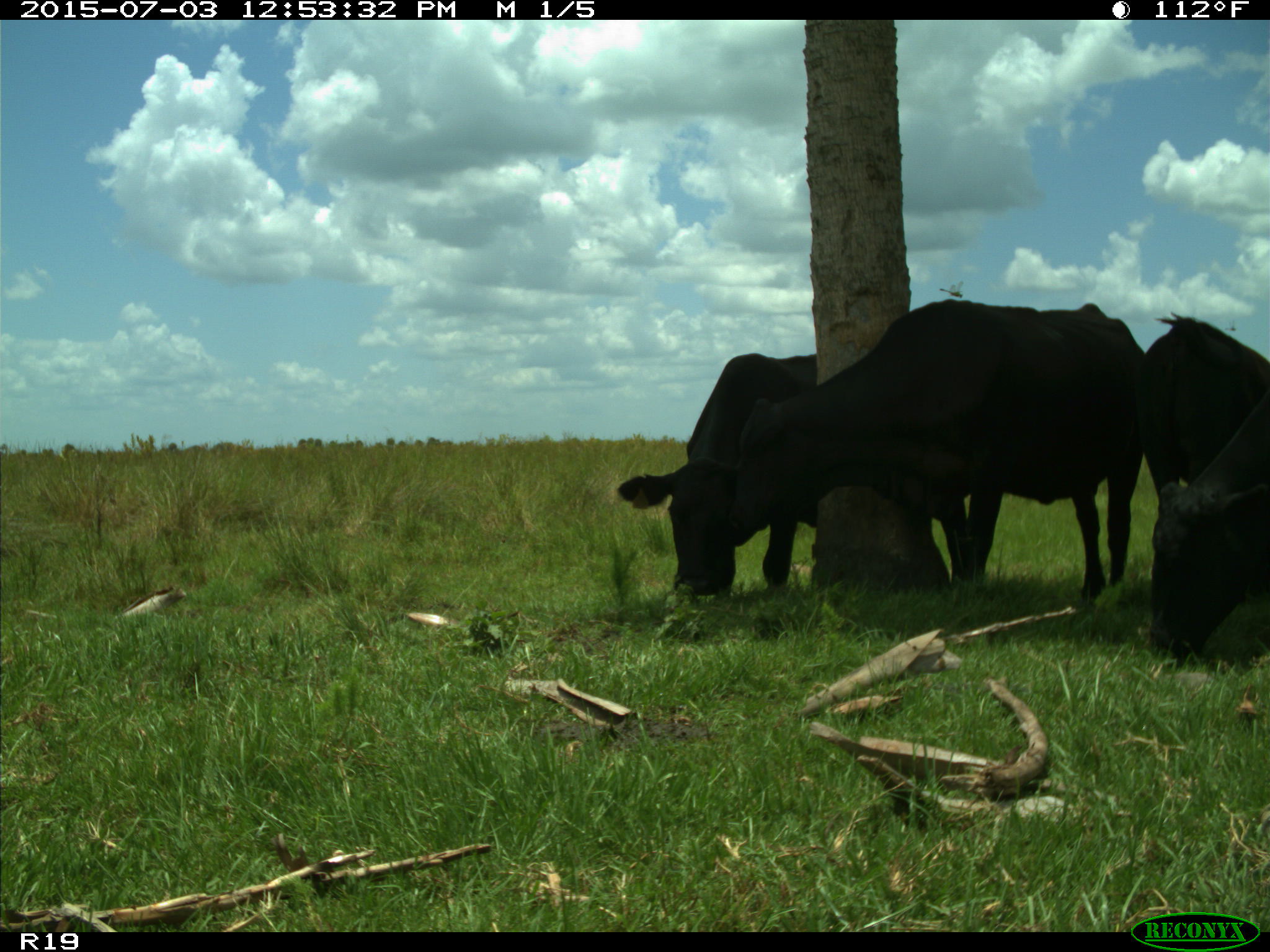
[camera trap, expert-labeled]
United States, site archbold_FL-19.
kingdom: Animalia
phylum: Chordata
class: Mammalia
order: Artiodactyla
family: Bovidae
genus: Bos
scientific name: Bos taurus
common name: domestic cow